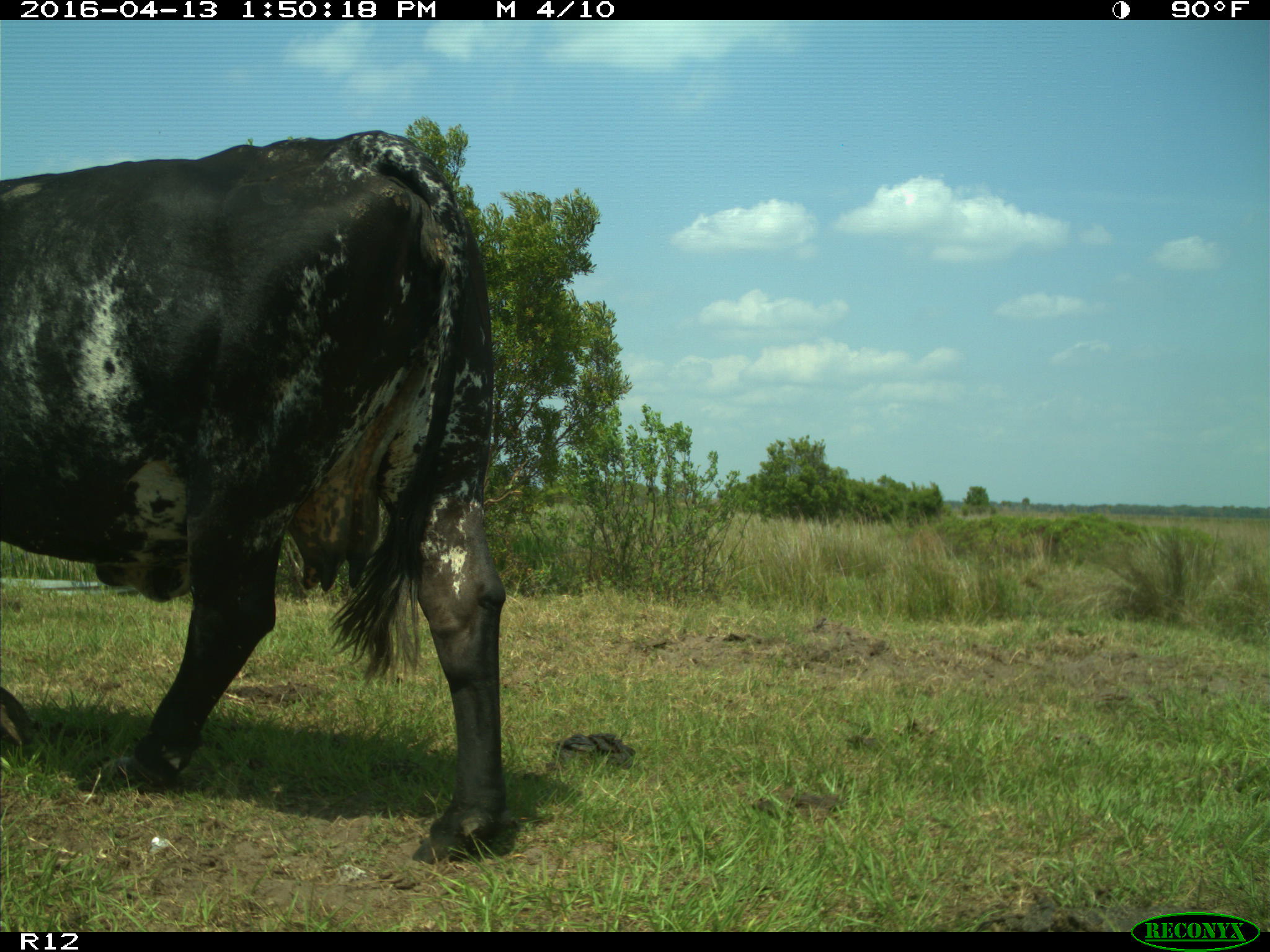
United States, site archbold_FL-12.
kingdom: Animalia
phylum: Chordata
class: Mammalia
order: Artiodactyla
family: Bovidae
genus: Bos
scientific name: Bos taurus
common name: domestic cow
Bos taurus (domestic cow).